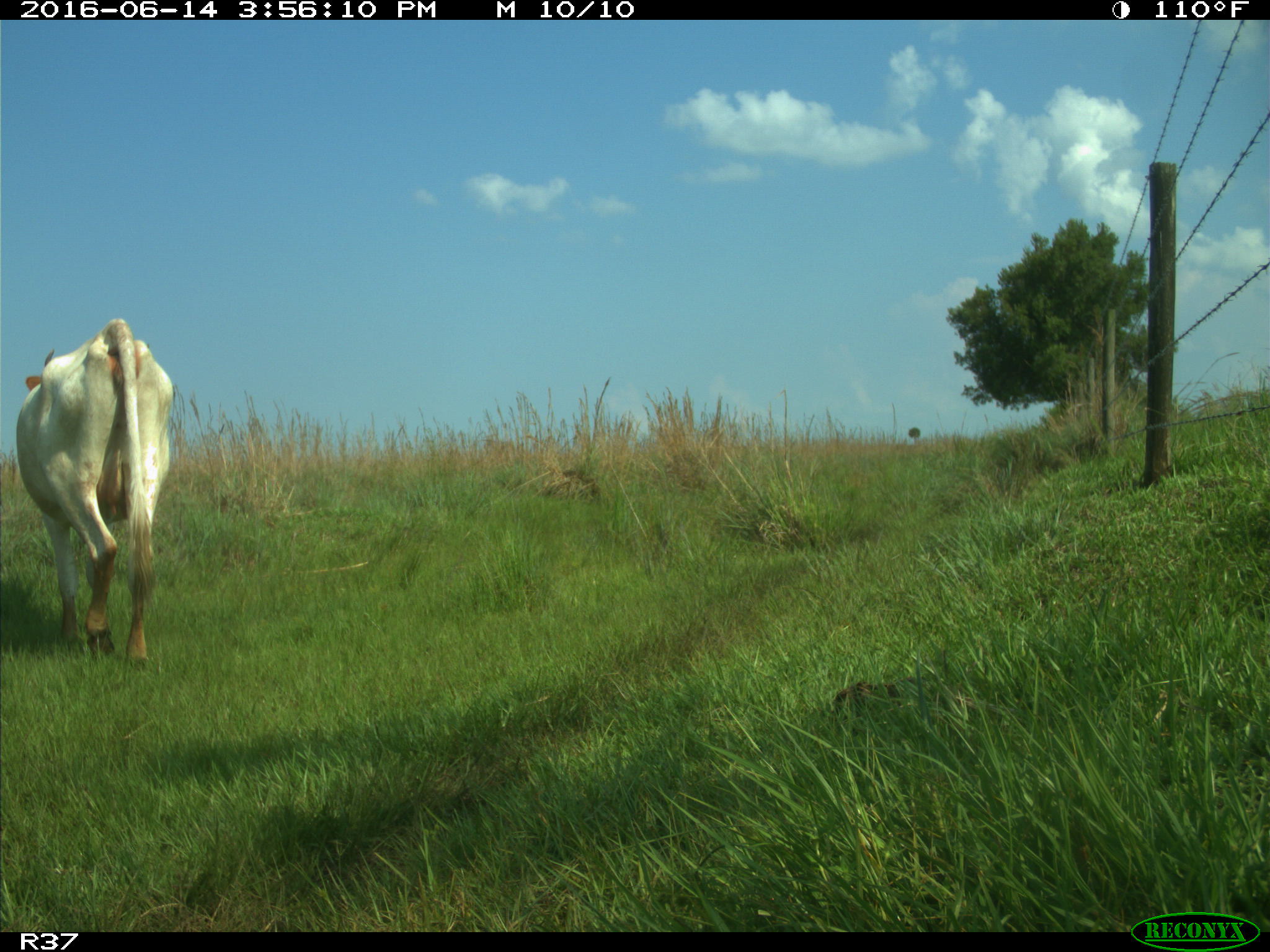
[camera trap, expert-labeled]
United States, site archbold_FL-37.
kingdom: Animalia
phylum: Chordata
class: Mammalia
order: Artiodactyla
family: Bovidae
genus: Bos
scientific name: Bos taurus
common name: domestic cow